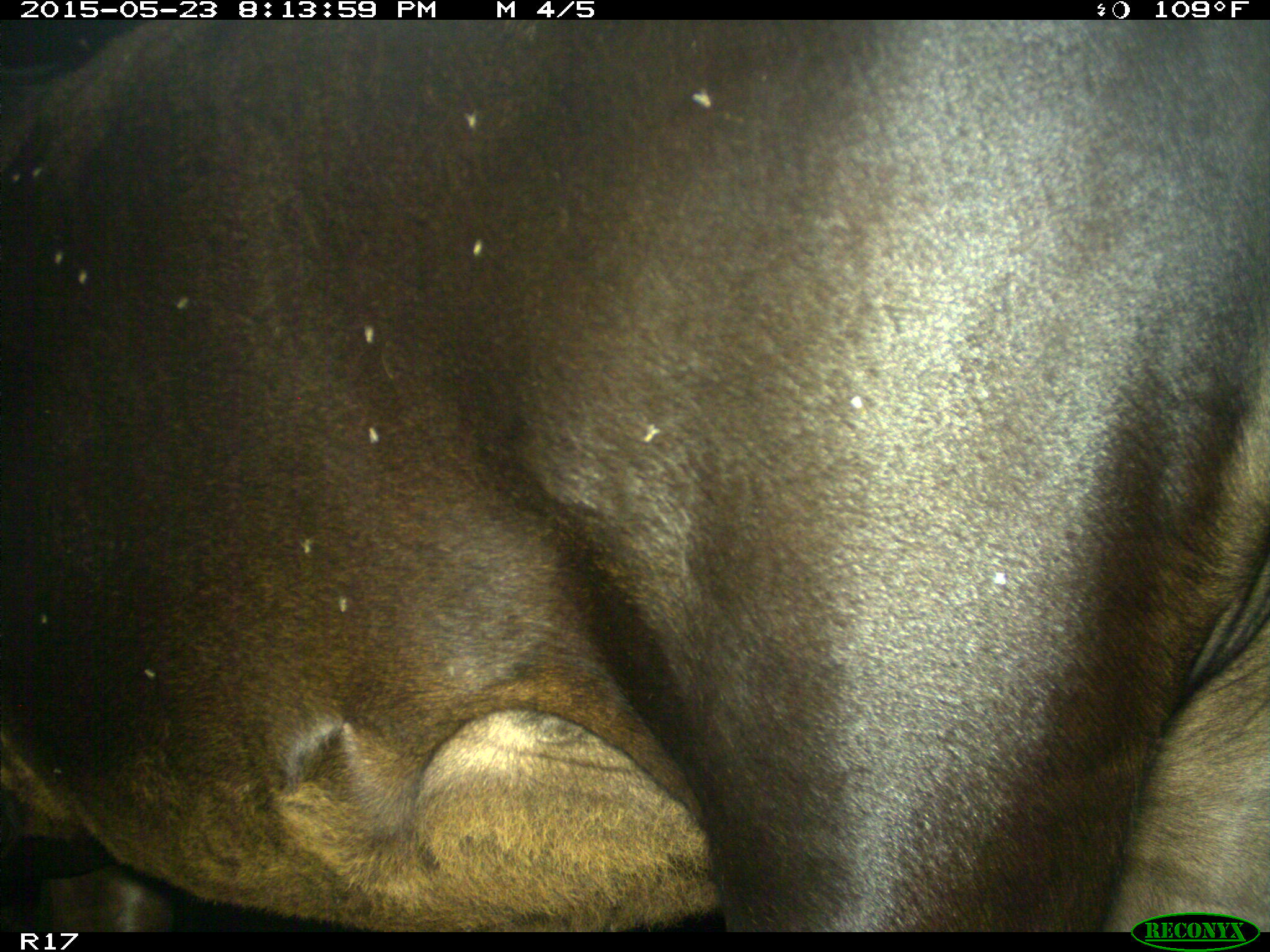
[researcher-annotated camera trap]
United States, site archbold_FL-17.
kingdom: Animalia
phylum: Chordata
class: Mammalia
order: Artiodactyla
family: Bovidae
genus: Bos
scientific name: Bos taurus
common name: domestic cow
Bos taurus (domestic cow).